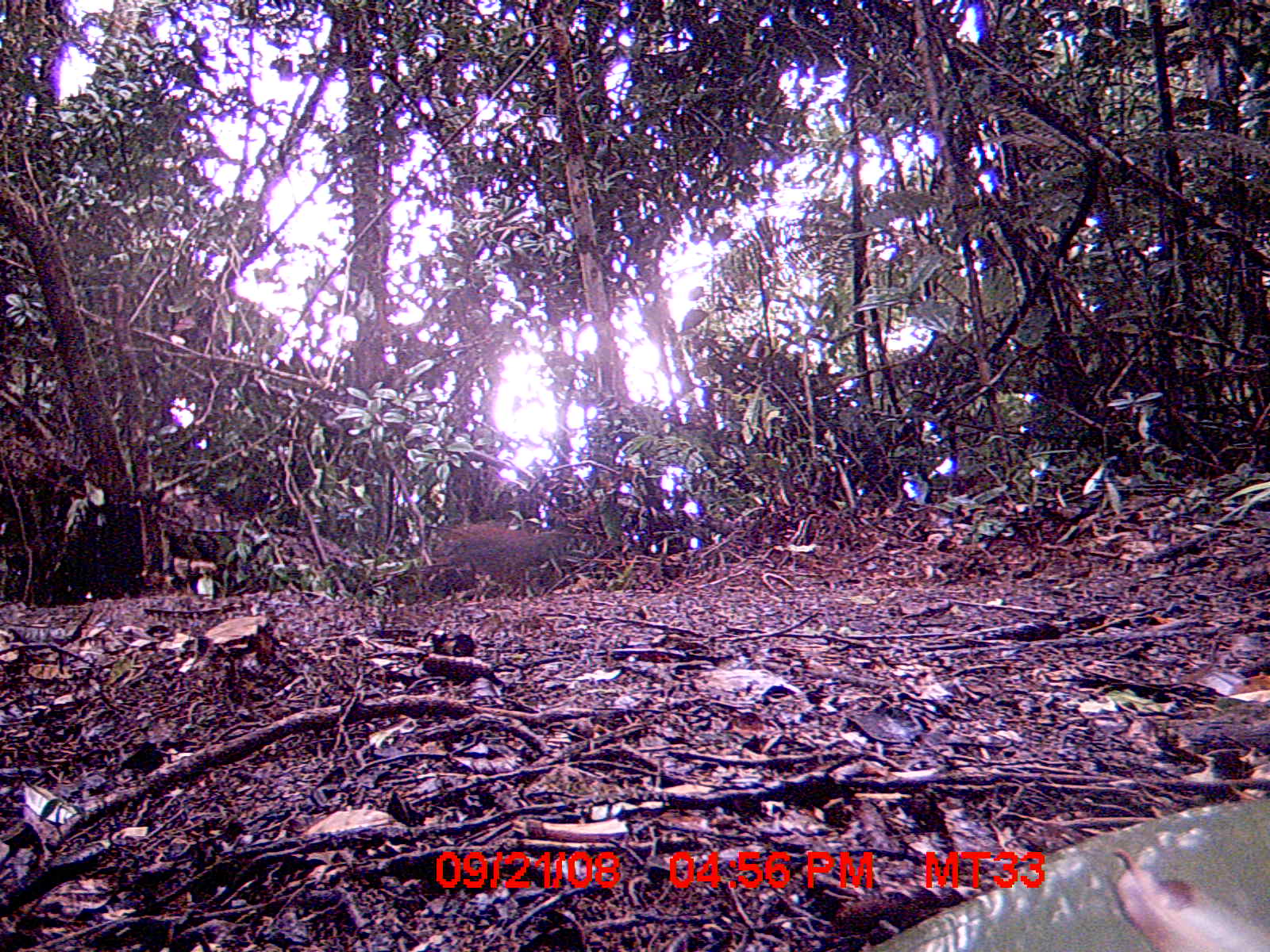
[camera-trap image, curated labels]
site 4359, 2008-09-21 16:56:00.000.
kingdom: Animalia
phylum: Chordata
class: Aves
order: Coraciiformes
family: Brachypteraciidae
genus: Brachypteracias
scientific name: Brachypteracias squamiger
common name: scaly ground-roller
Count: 1.